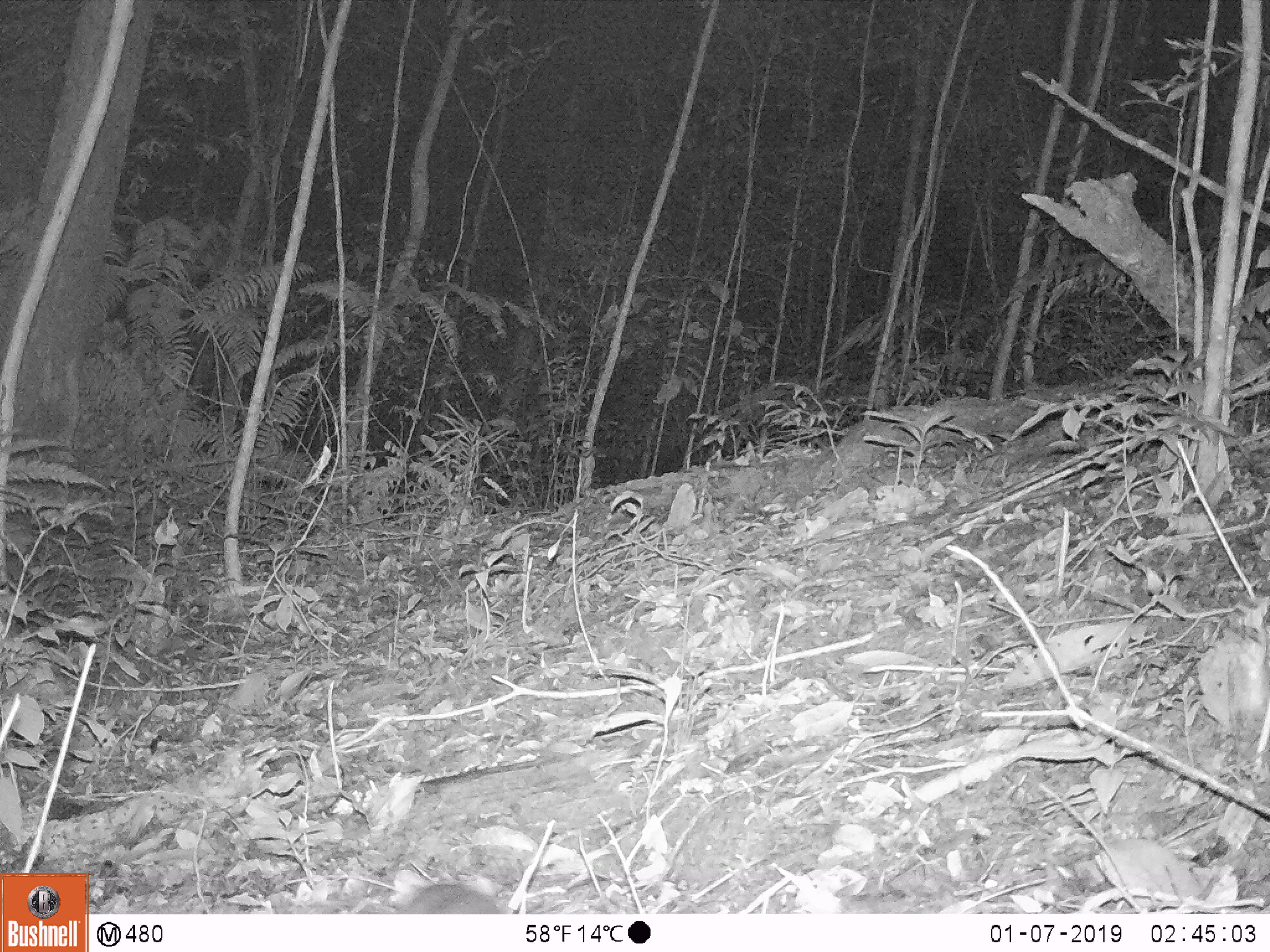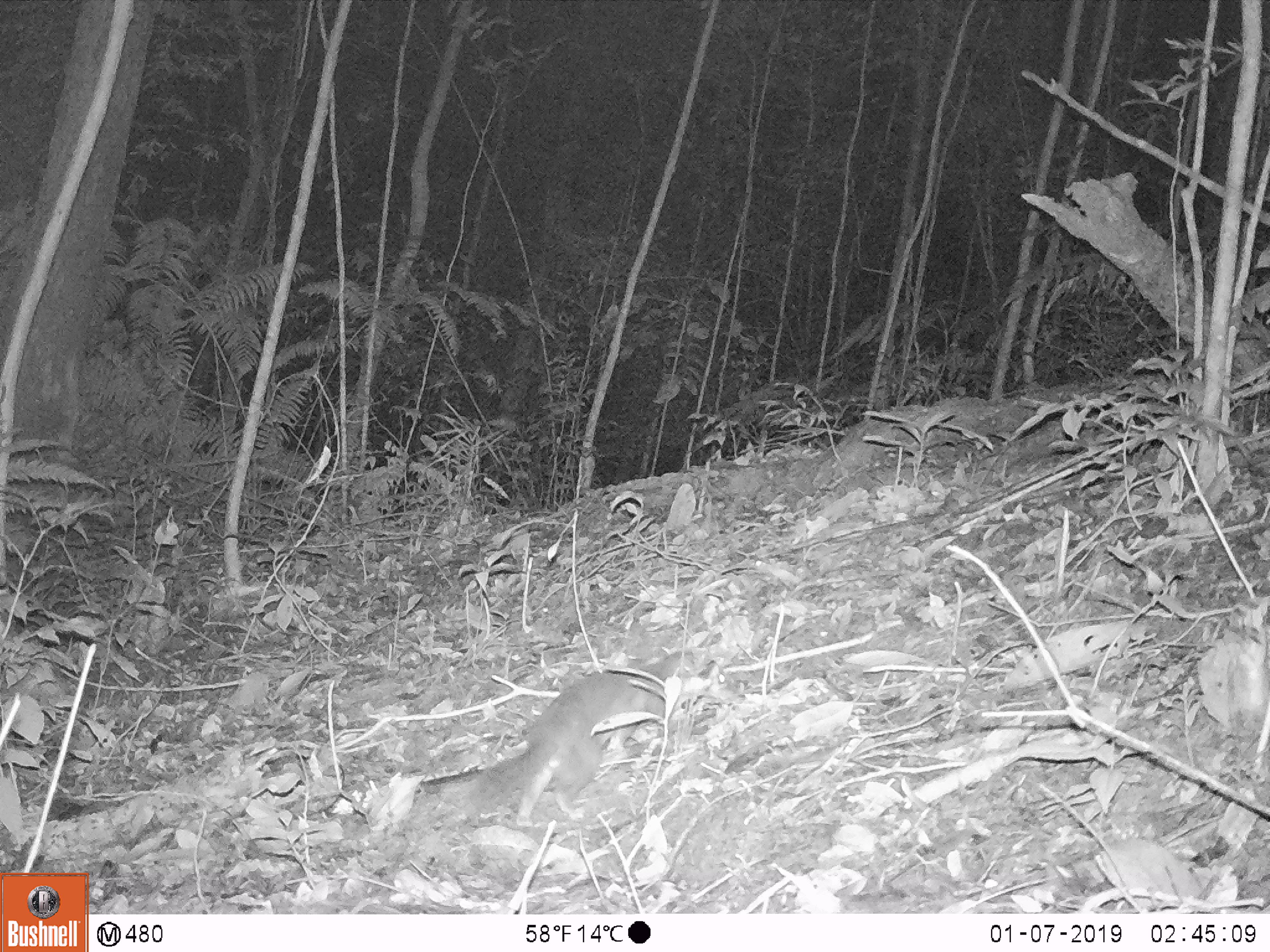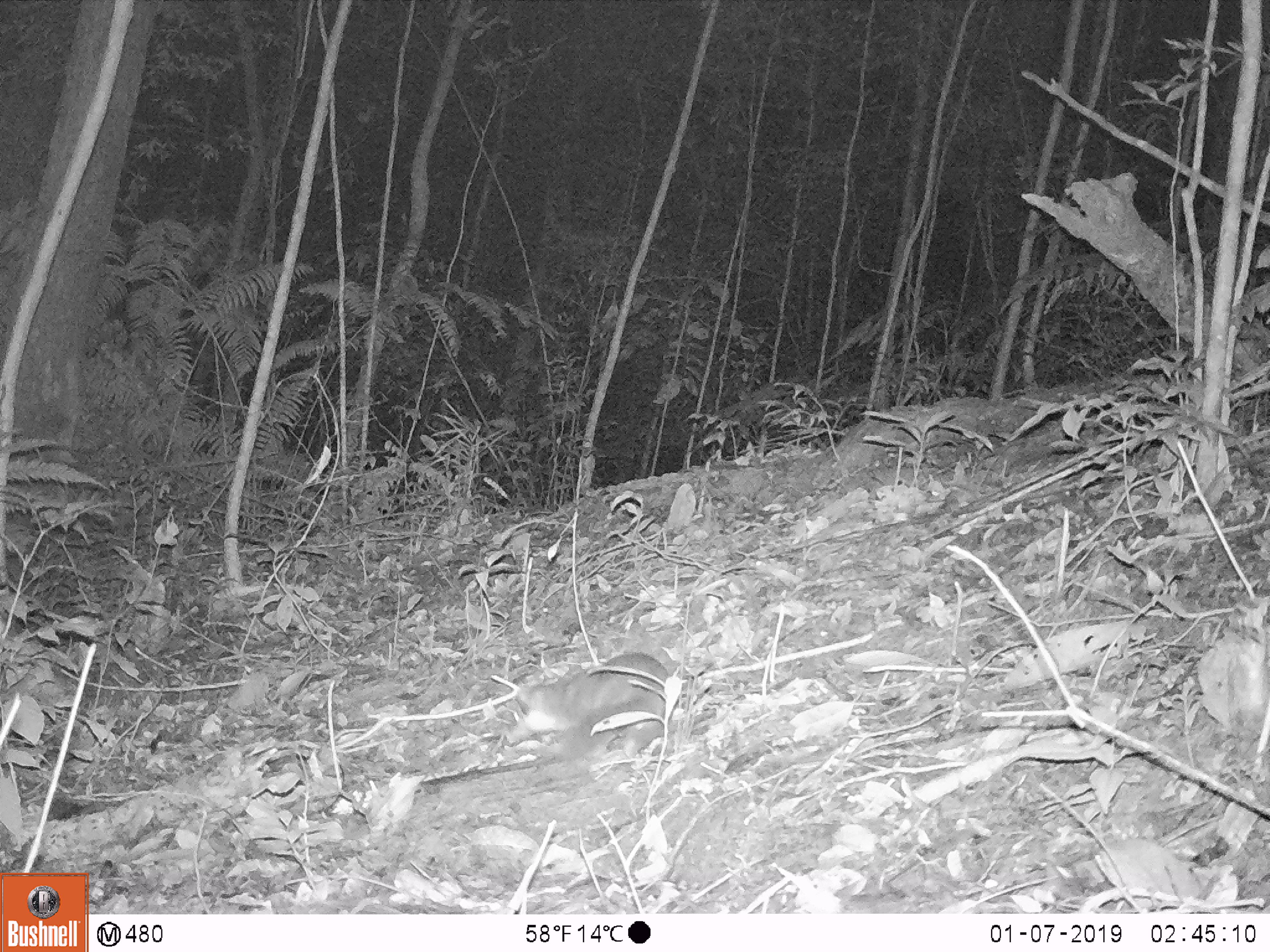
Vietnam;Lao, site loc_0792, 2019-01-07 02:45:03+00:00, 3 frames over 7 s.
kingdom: Animalia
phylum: Chordata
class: Mammalia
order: Carnivora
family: Mustelidae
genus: Melogale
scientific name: Melogale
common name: ferret badger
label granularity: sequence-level